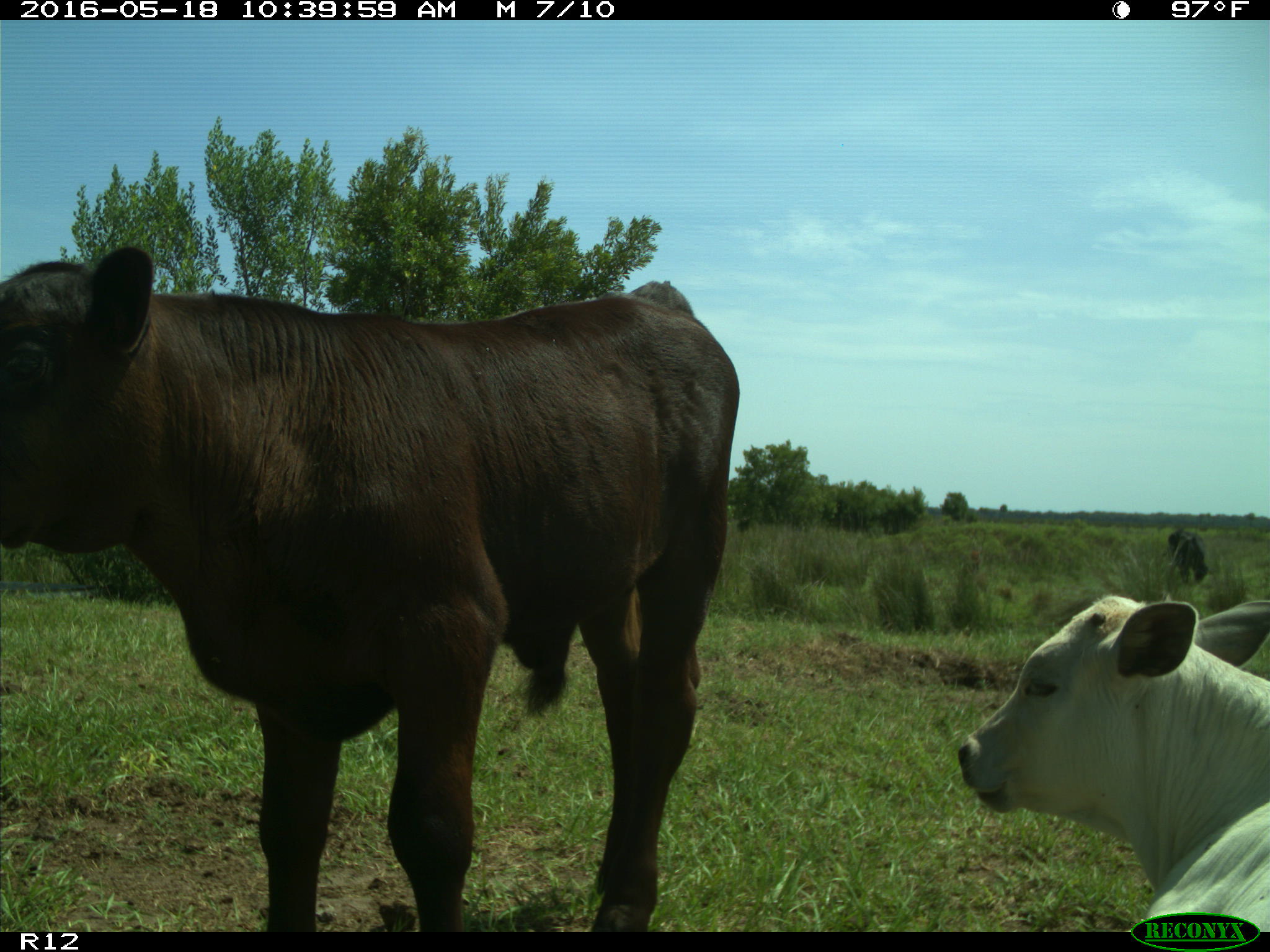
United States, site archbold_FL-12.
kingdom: Animalia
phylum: Chordata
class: Mammalia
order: Artiodactyla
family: Bovidae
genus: Bos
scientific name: Bos taurus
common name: domestic cow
Bos taurus (domestic cow).